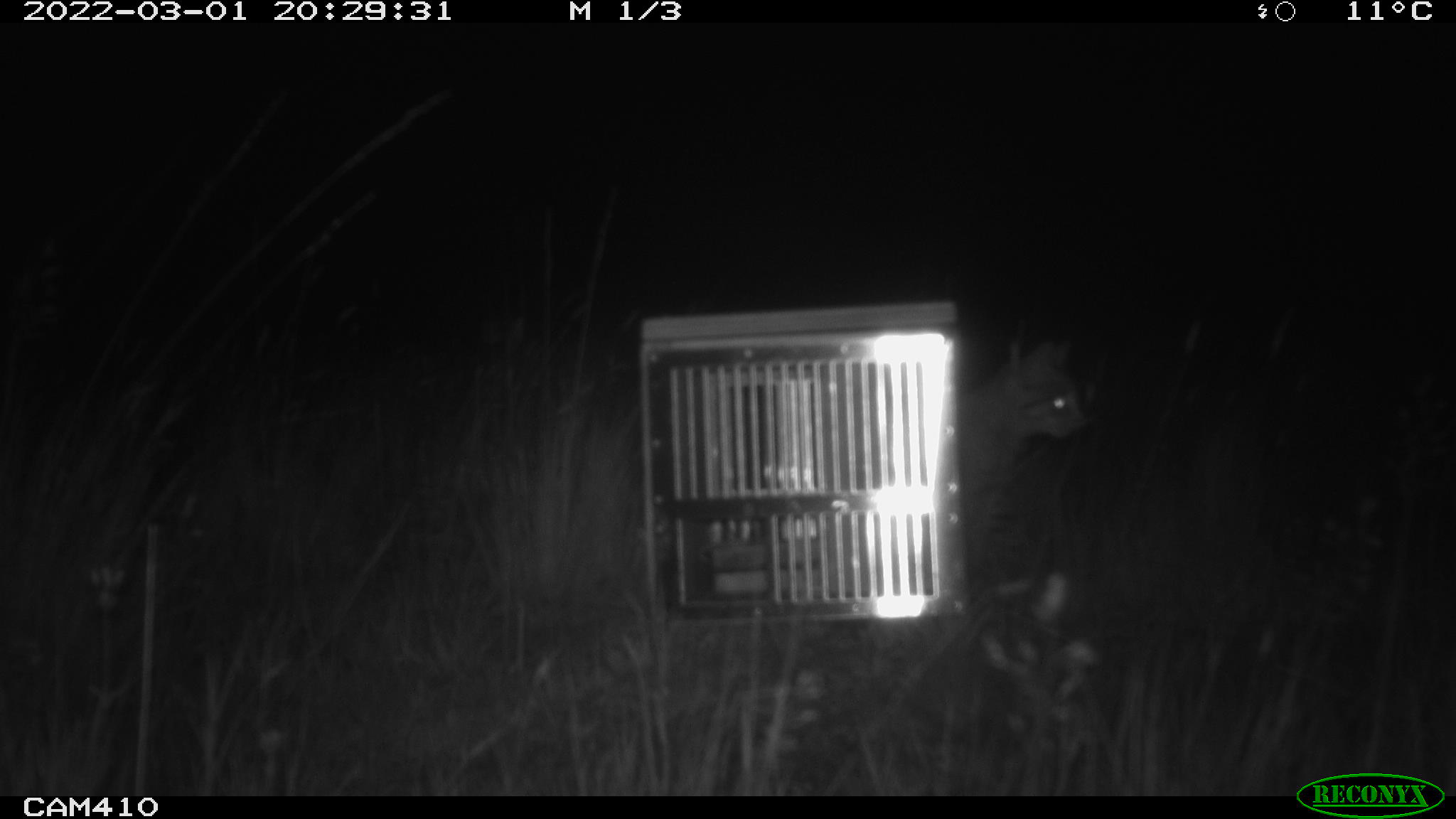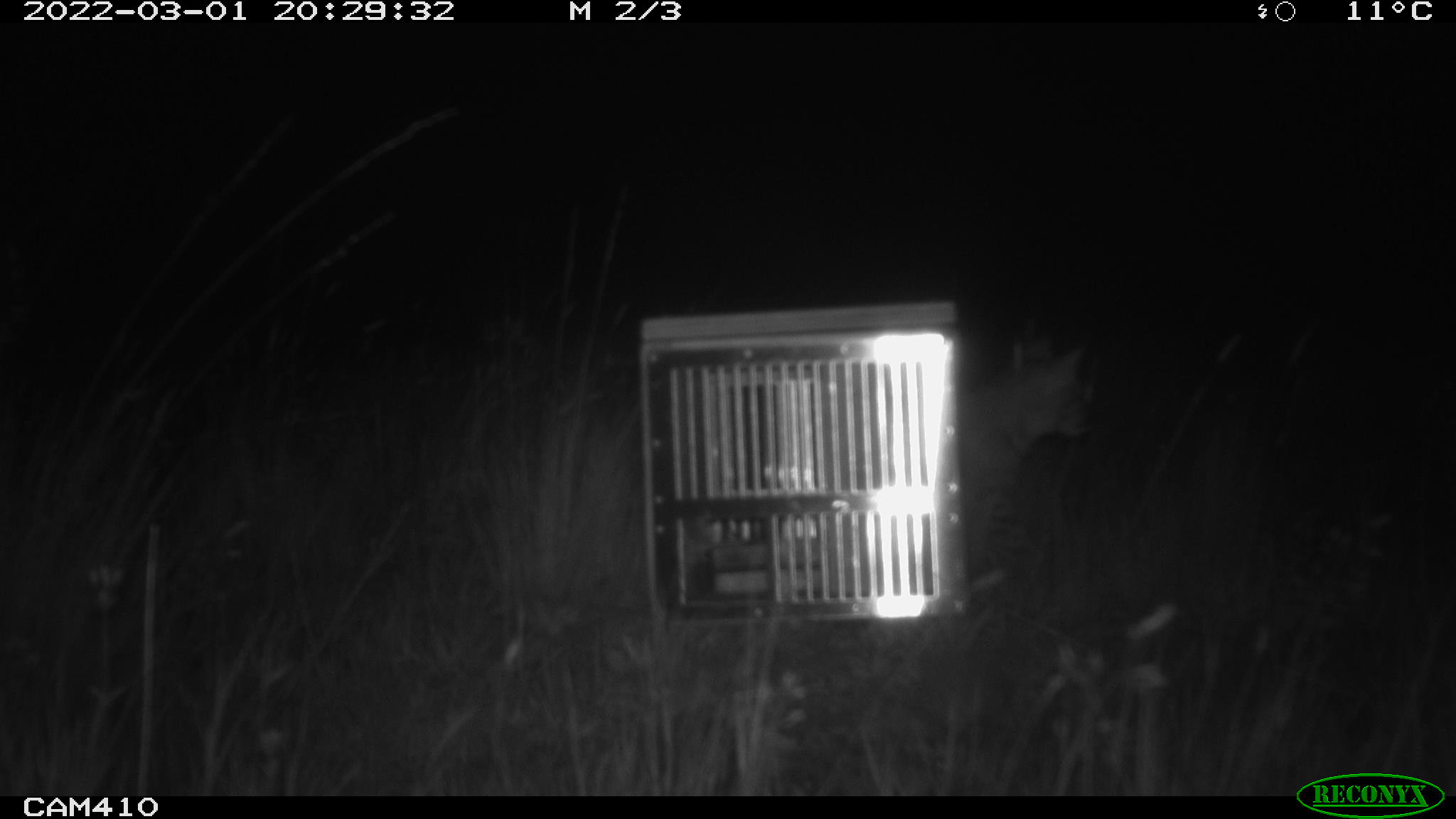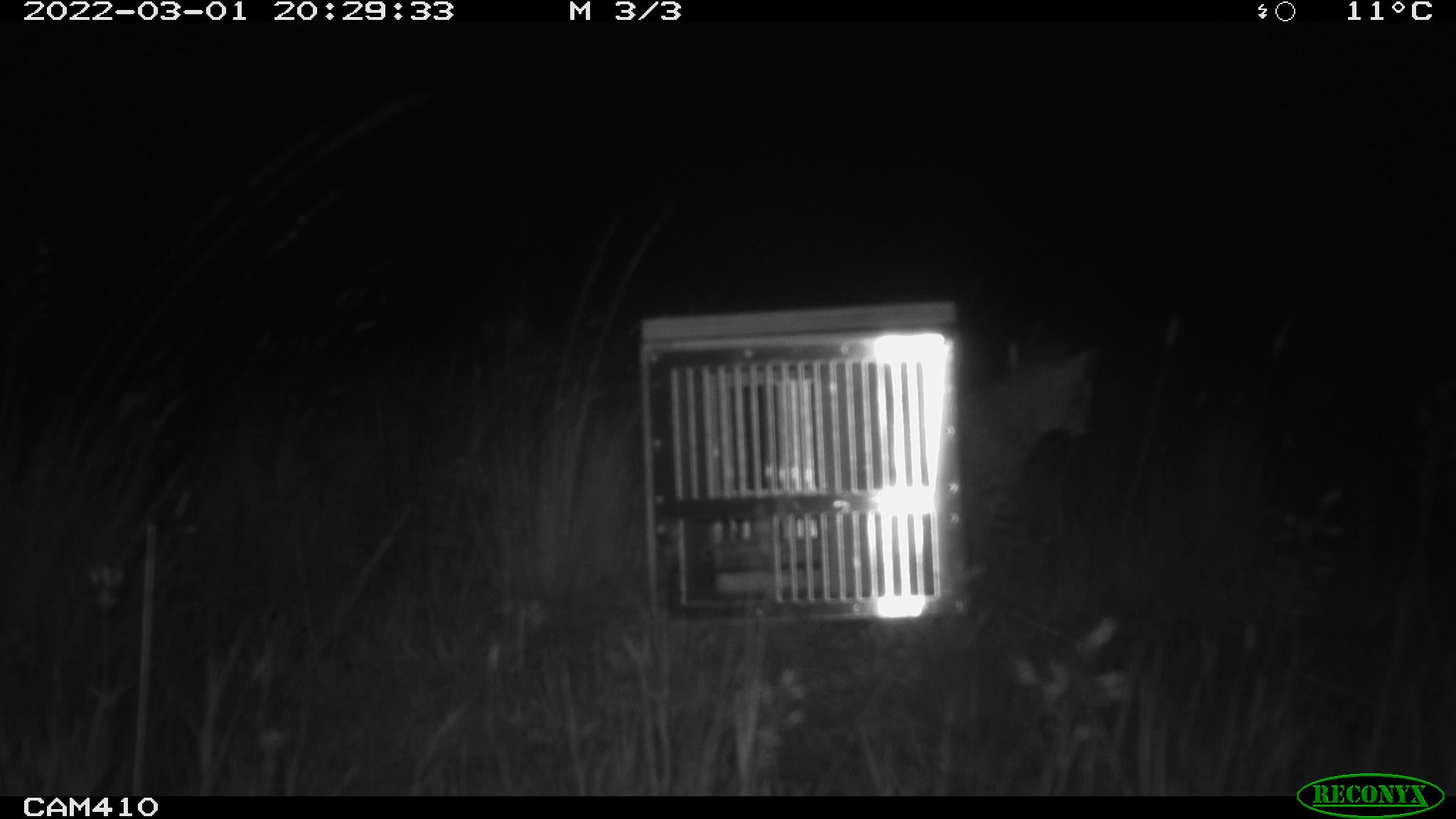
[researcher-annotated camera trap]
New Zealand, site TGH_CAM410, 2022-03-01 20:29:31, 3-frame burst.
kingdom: Animalia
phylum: Chordata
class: Mammalia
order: Carnivora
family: Felidae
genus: Felis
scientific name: Felis catus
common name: domestic cat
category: cat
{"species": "cat (domestic cat) (Felis catus)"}